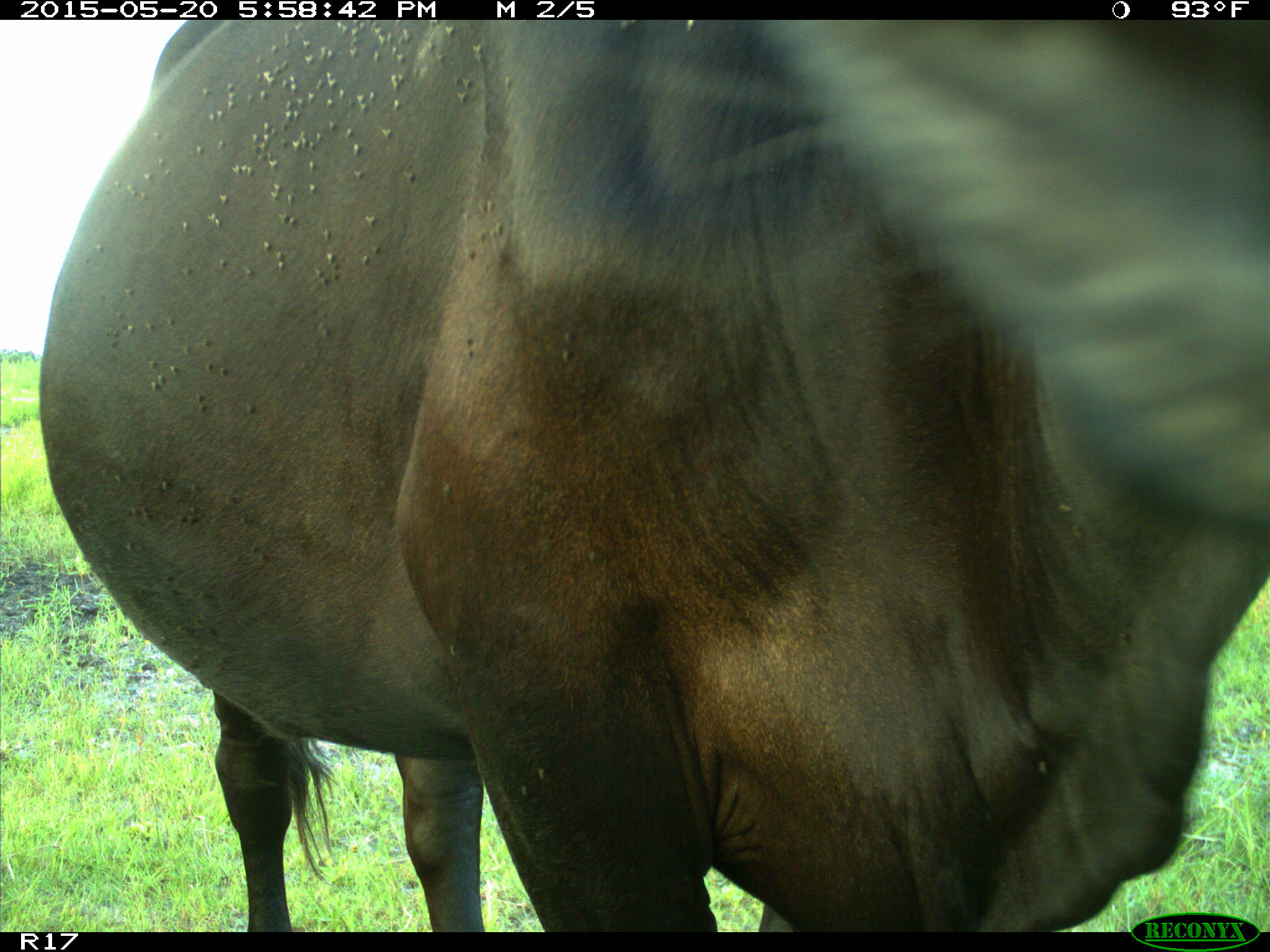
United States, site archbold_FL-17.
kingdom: Animalia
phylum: Chordata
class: Mammalia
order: Artiodactyla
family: Bovidae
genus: Bos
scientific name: Bos taurus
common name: domestic cow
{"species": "Bos taurus (domestic cow)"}